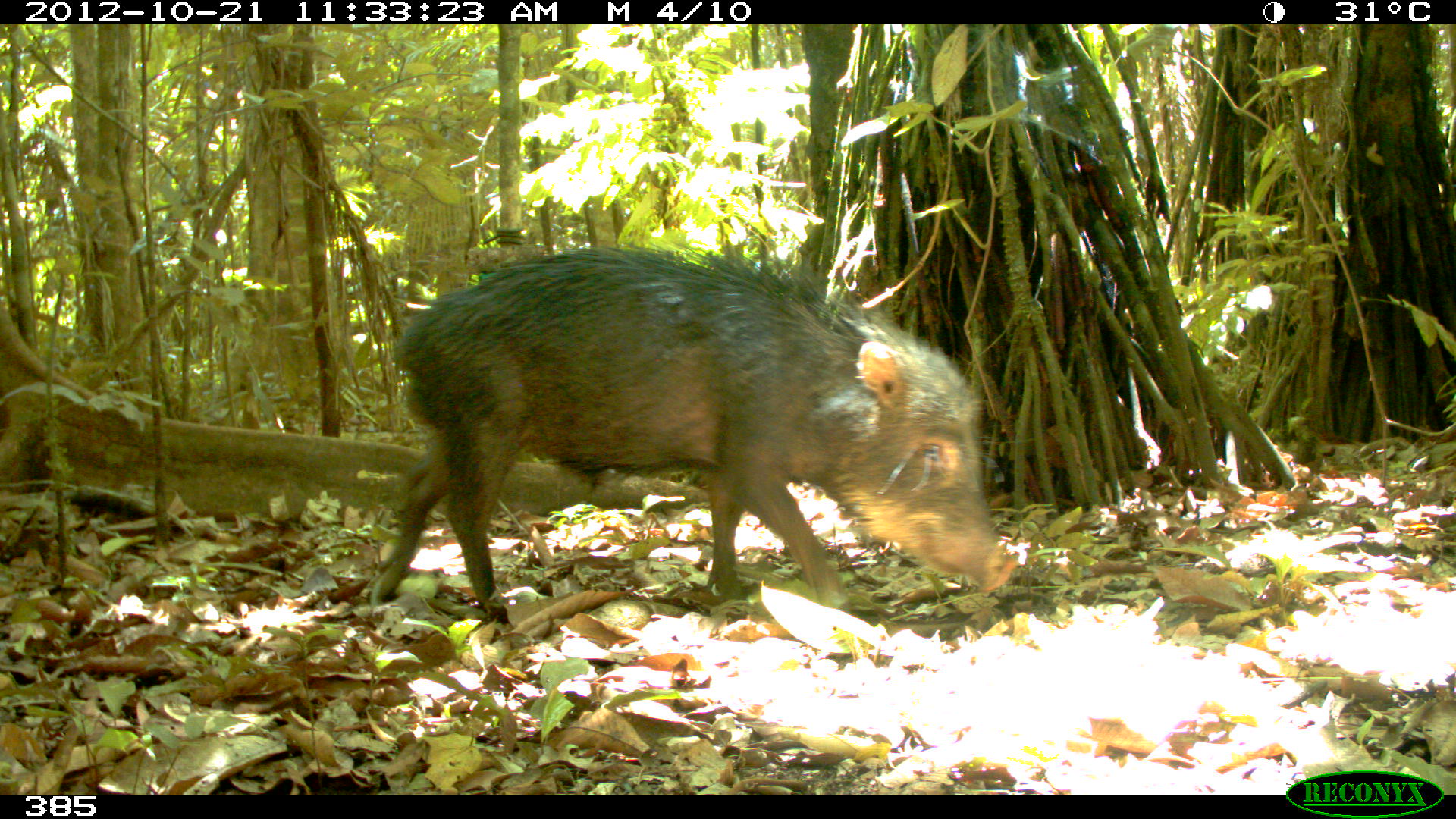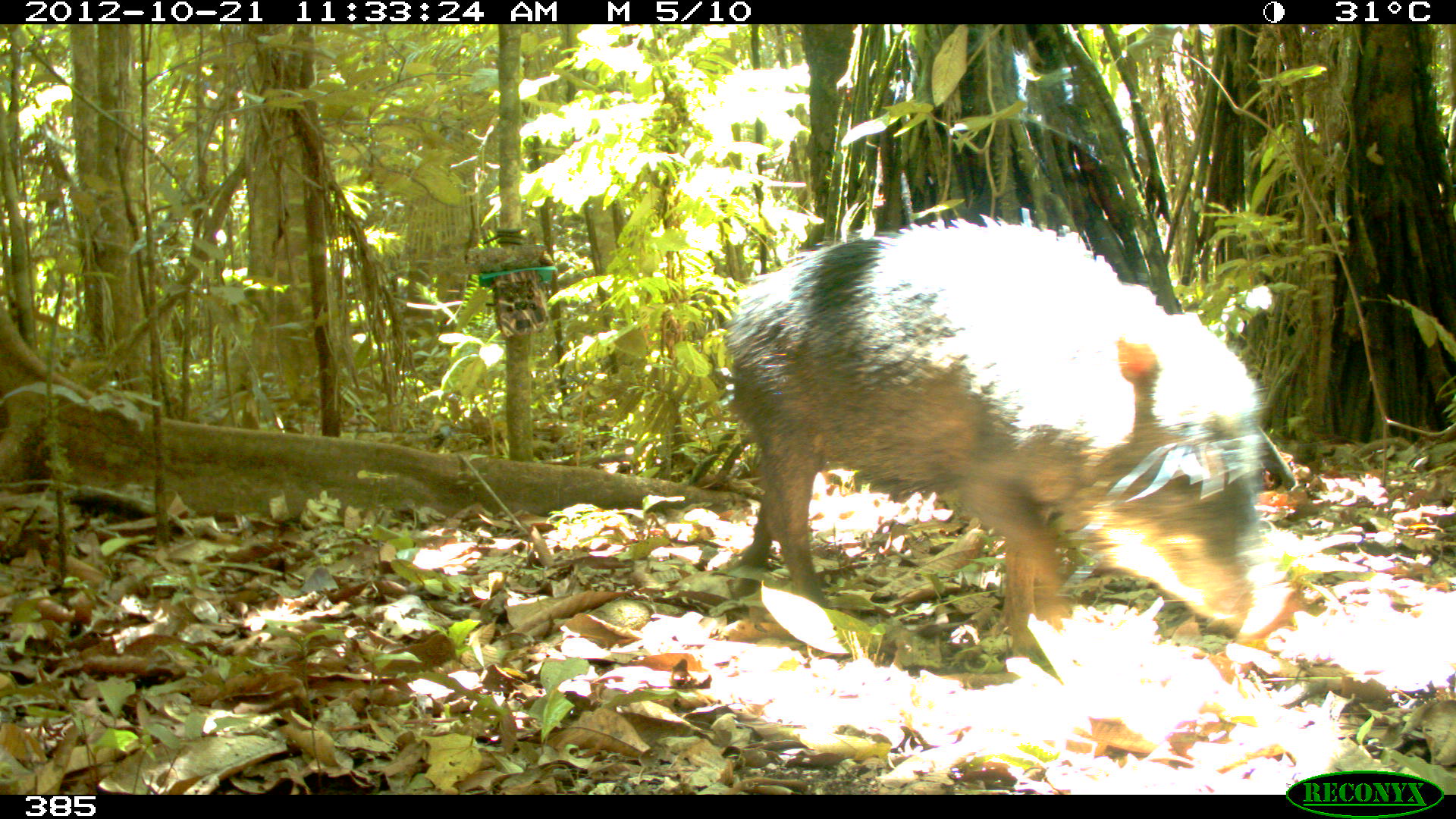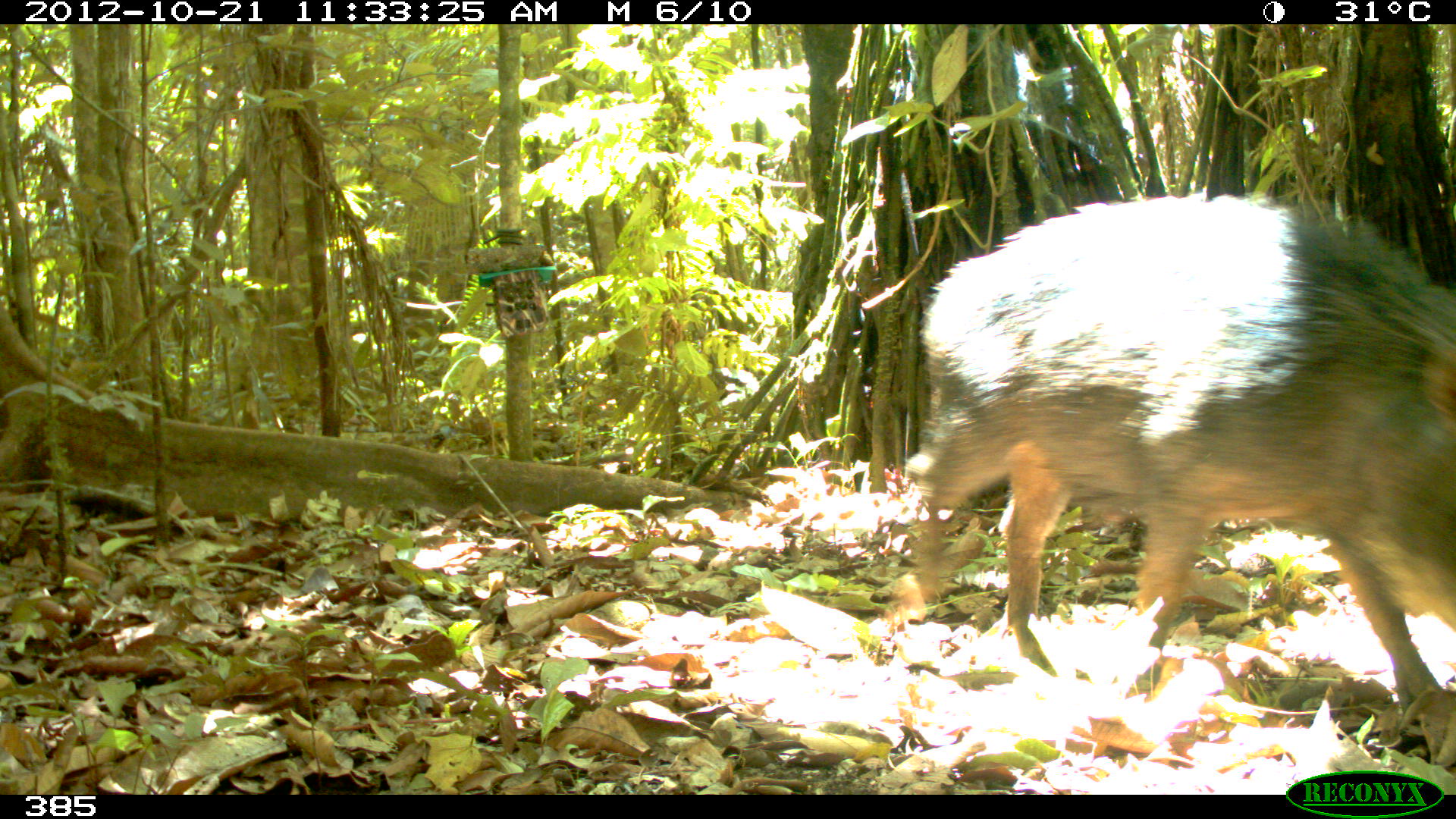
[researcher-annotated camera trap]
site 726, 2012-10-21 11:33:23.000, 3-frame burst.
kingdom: Animalia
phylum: Chordata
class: Mammalia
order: Artiodactyla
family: Tayassuidae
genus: Tayassu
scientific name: Tayassu pecari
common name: white-lipped peccary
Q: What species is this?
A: Tayassu pecari (white-lipped peccary).